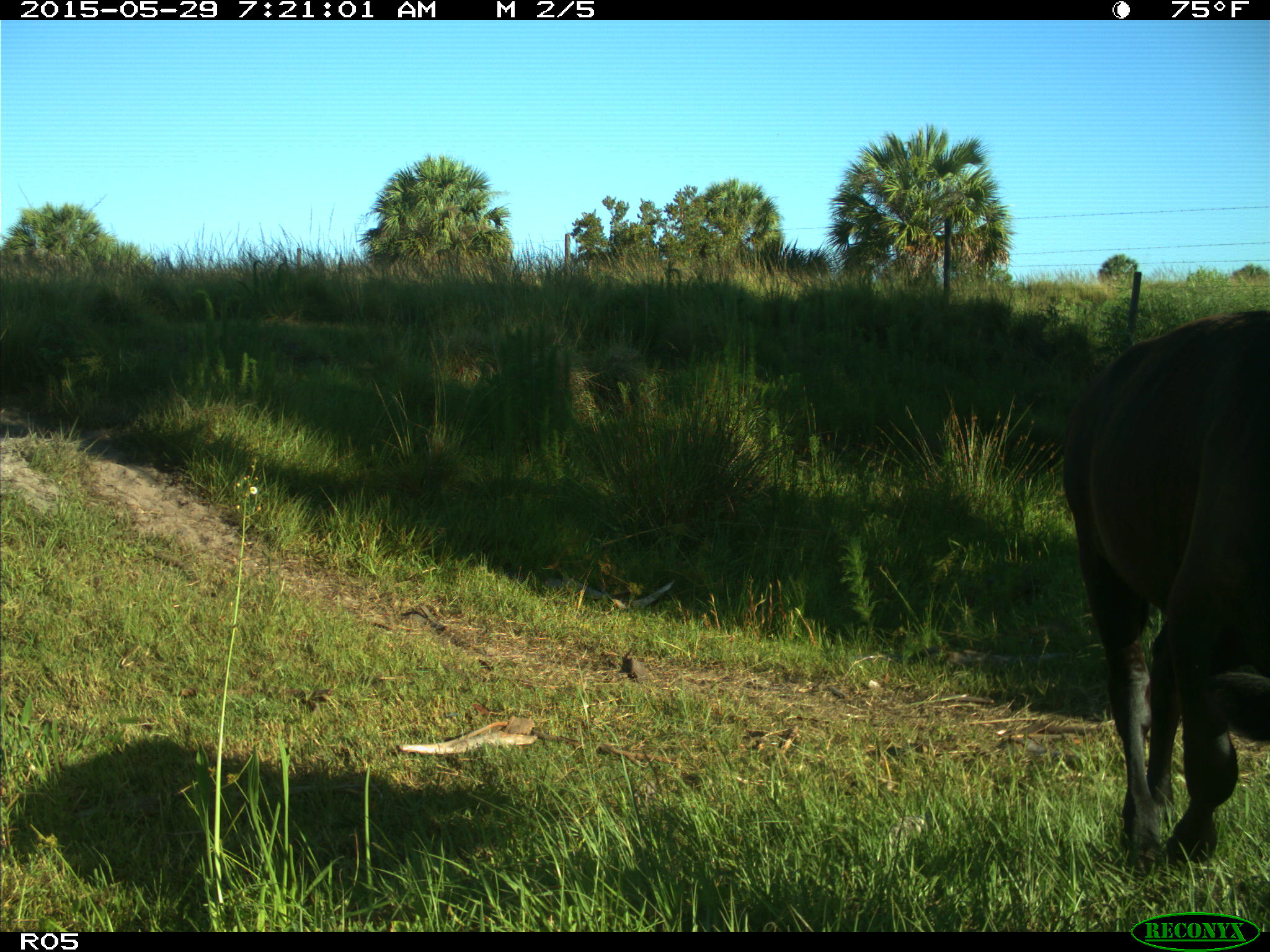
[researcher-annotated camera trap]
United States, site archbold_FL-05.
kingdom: Animalia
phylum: Chordata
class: Mammalia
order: Artiodactyla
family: Bovidae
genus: Bos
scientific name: Bos taurus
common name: domestic cow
Bos taurus (domestic cow).